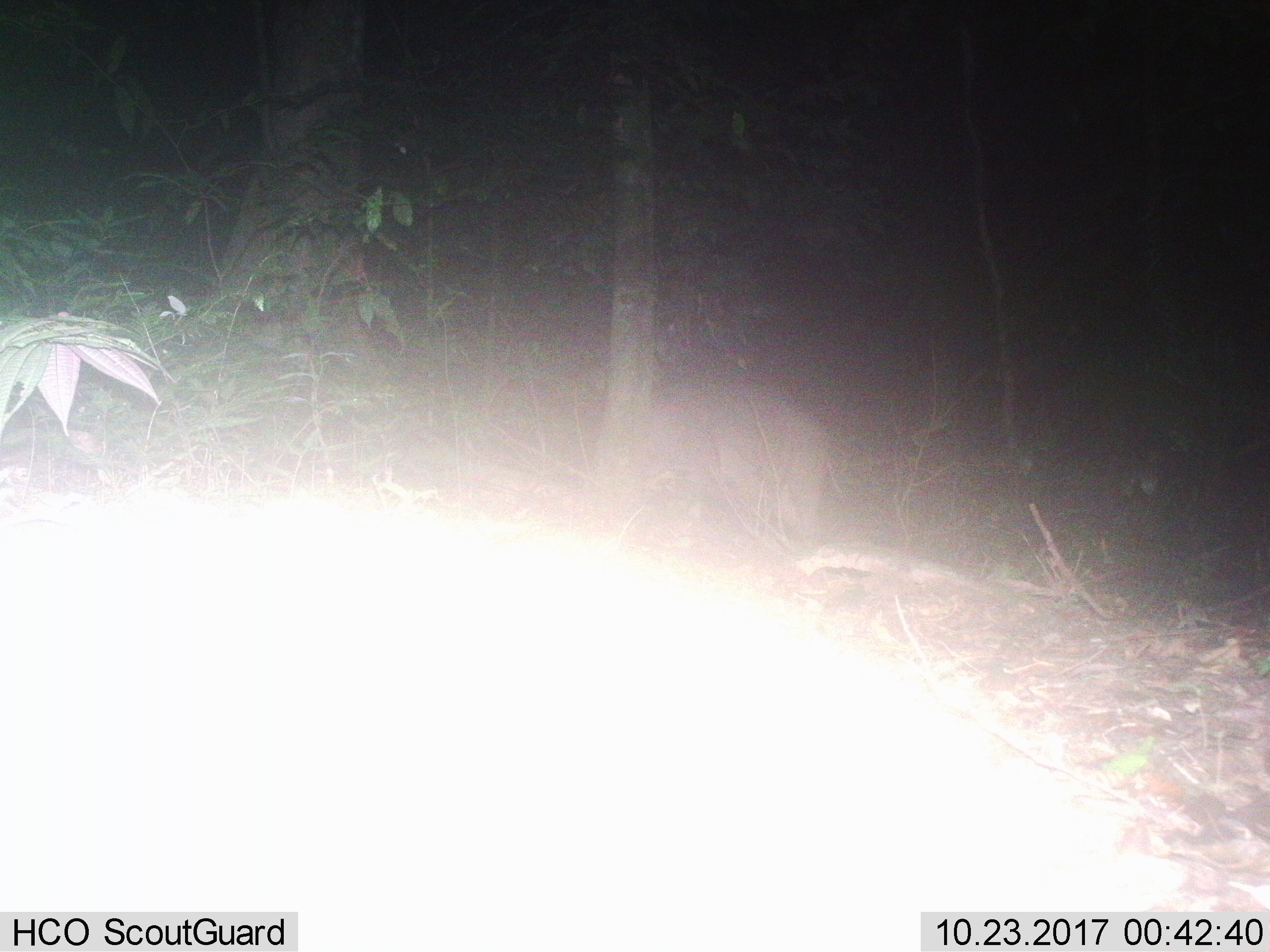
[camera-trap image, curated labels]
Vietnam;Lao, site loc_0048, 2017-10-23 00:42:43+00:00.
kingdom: Animalia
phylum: Chordata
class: Mammalia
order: Artiodactyla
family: Suidae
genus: Sus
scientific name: Sus scrofa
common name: eurasian wild pig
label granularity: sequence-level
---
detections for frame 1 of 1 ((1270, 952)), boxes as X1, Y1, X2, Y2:
eurasian wild pig: 643, 377, 844, 543